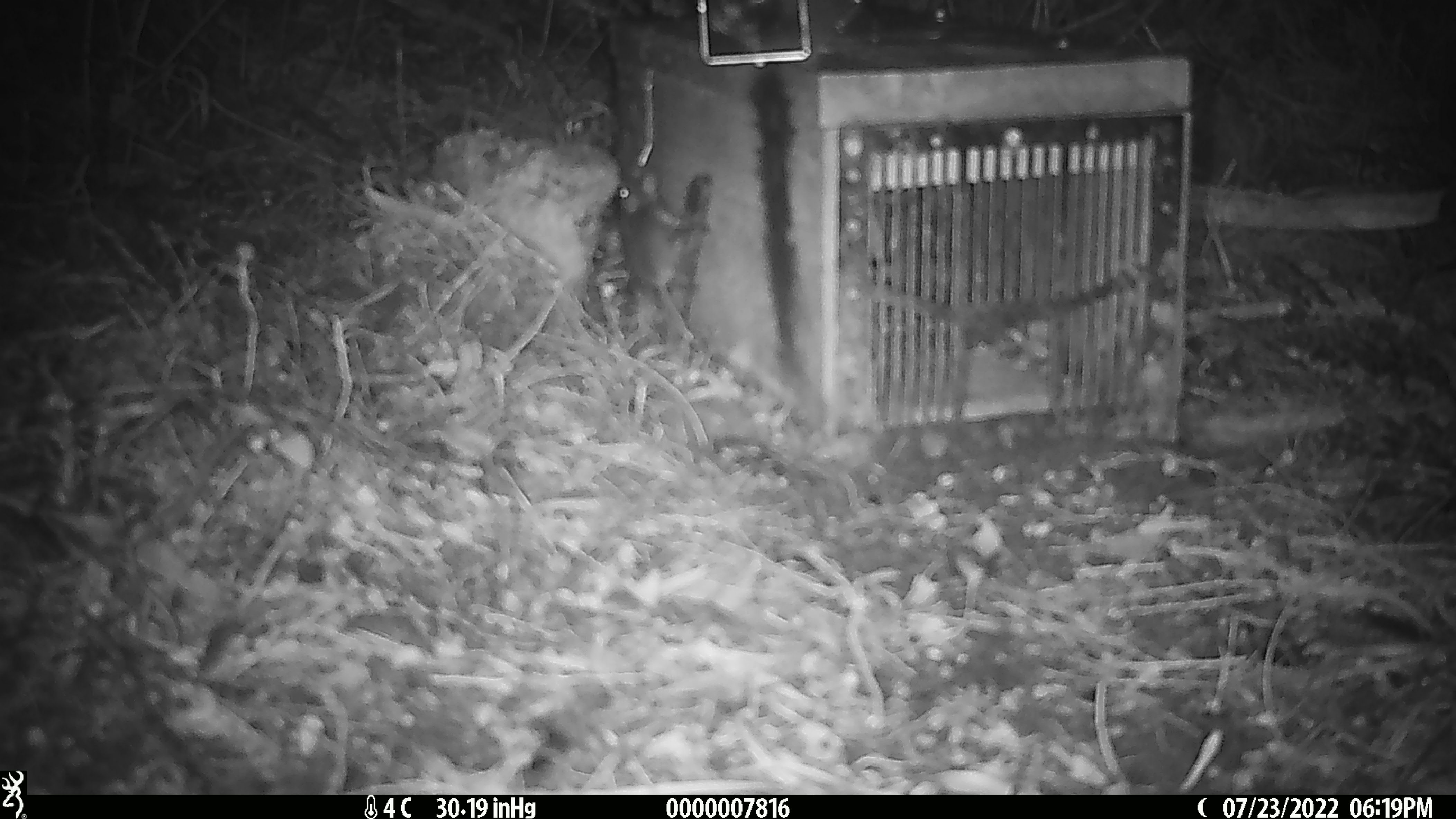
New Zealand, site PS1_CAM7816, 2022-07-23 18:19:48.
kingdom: Animalia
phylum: Chordata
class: Mammalia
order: Rodentia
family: Muridae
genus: Mus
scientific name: Mus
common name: mouse